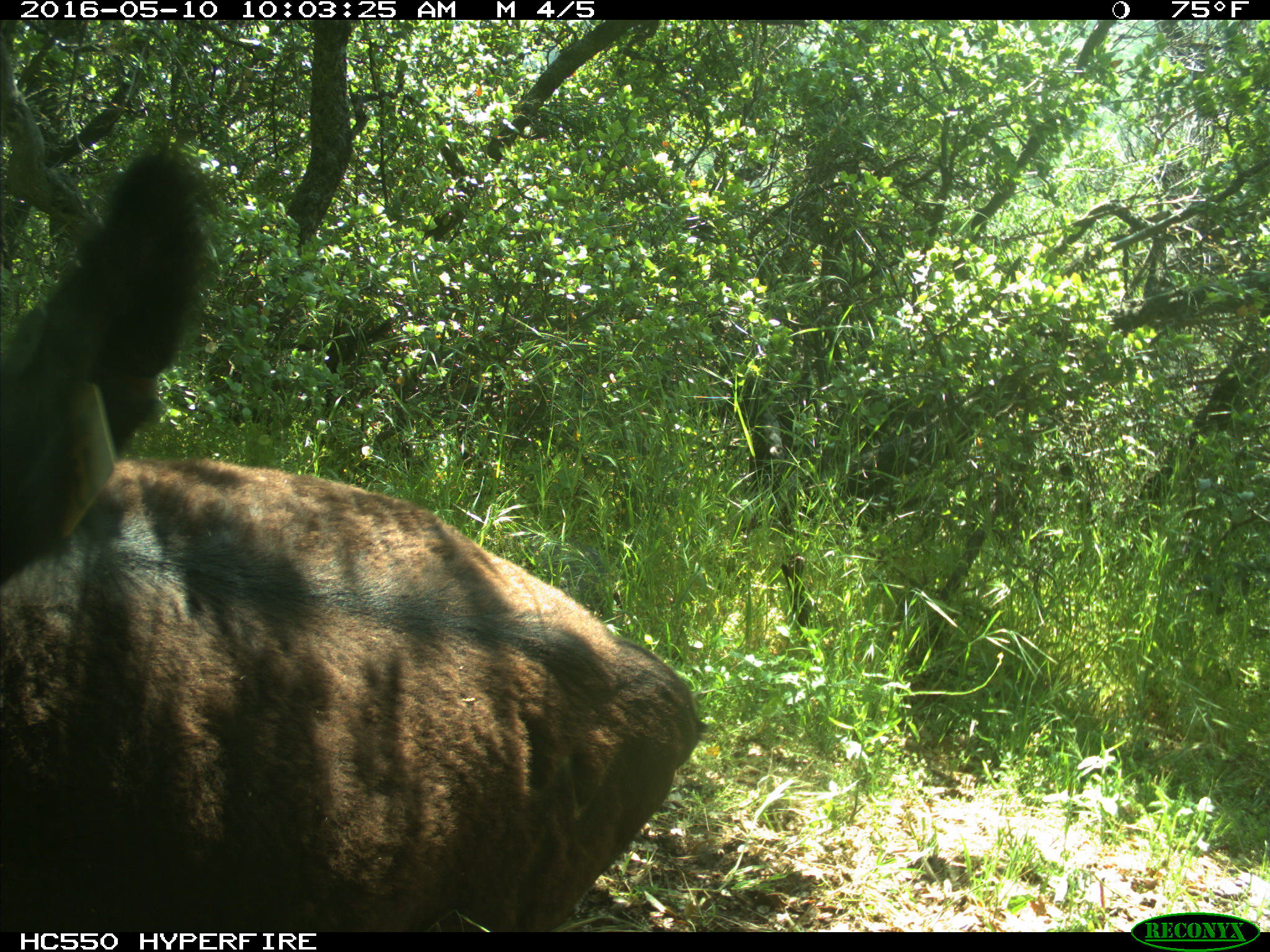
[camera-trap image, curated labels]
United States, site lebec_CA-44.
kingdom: Animalia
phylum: Chordata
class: Mammalia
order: Artiodactyla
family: Bovidae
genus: Bos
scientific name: Bos taurus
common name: domestic cow